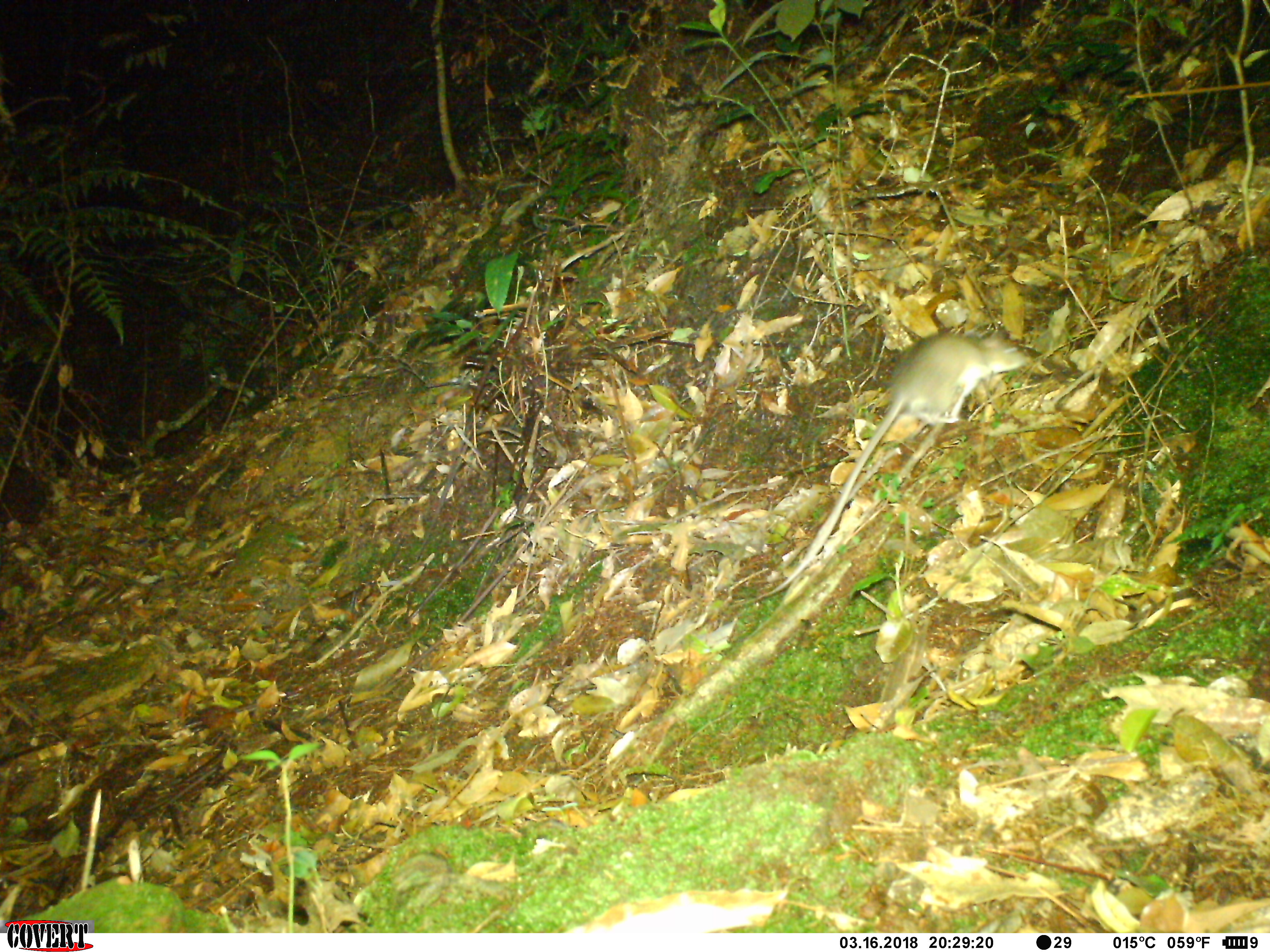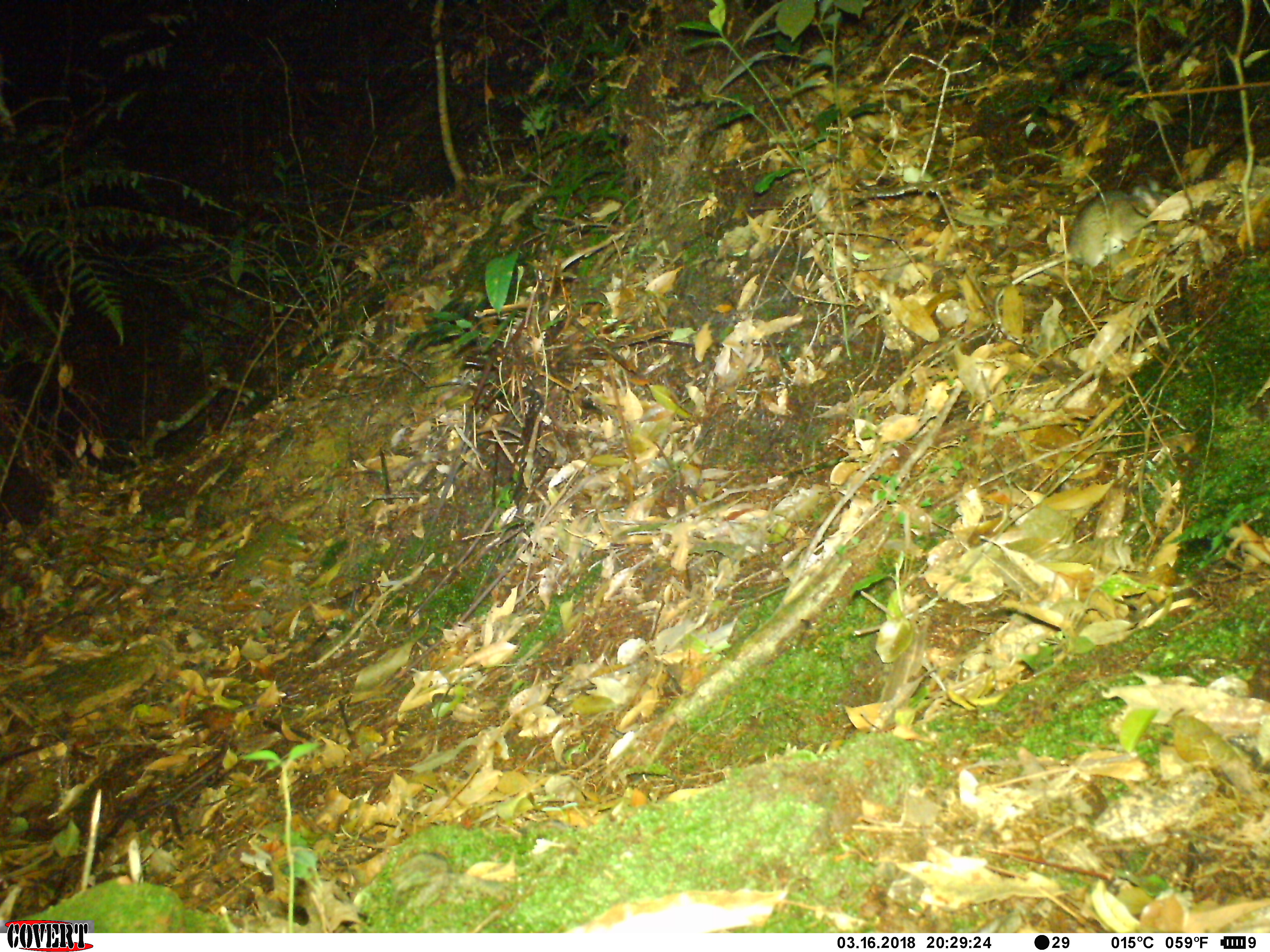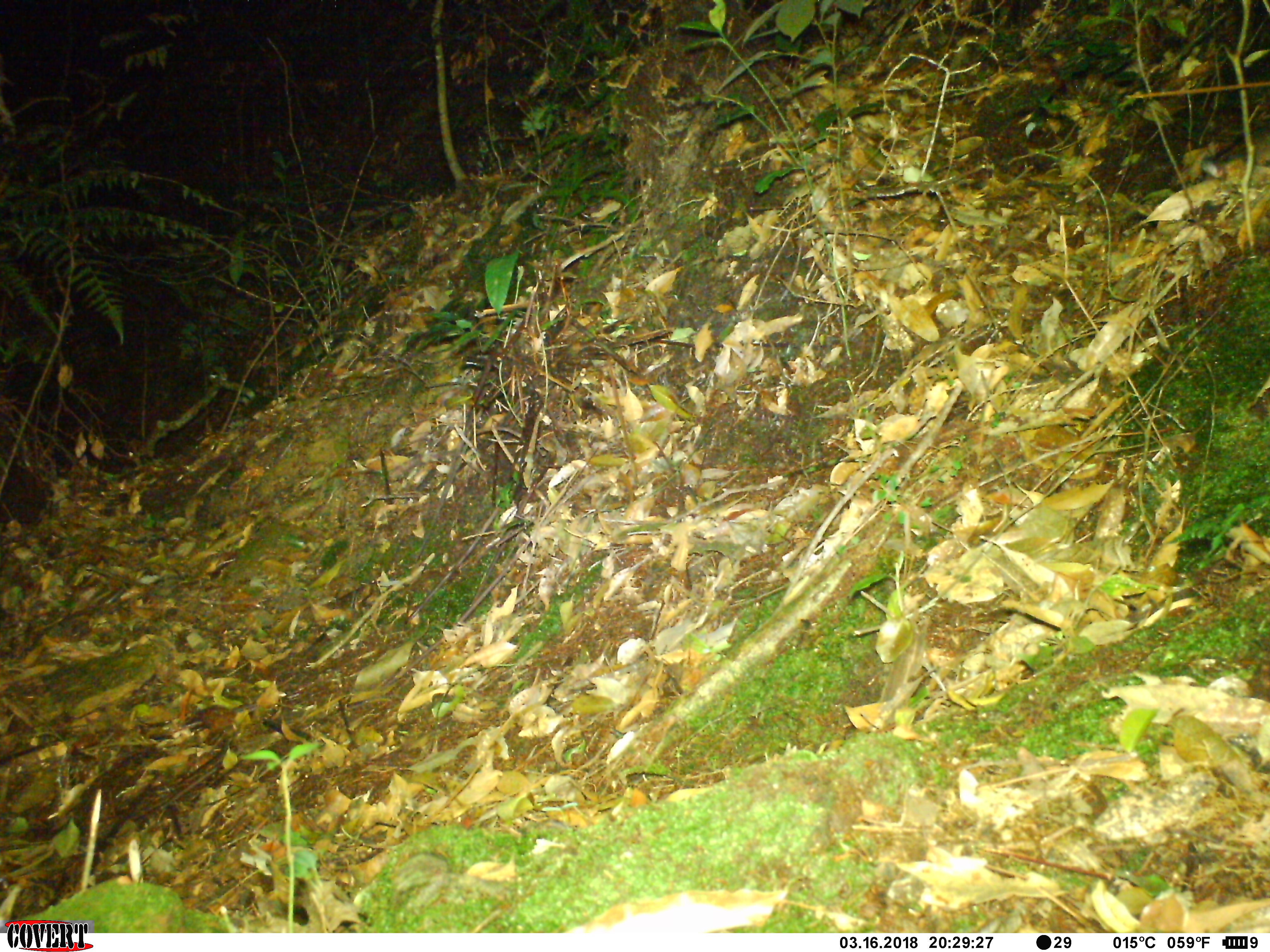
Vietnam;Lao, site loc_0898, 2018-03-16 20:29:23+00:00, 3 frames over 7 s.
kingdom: Animalia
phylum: Chordata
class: Mammalia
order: Rodentia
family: Muridae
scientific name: Muridae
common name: old-world mice and rats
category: unidentified murid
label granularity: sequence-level